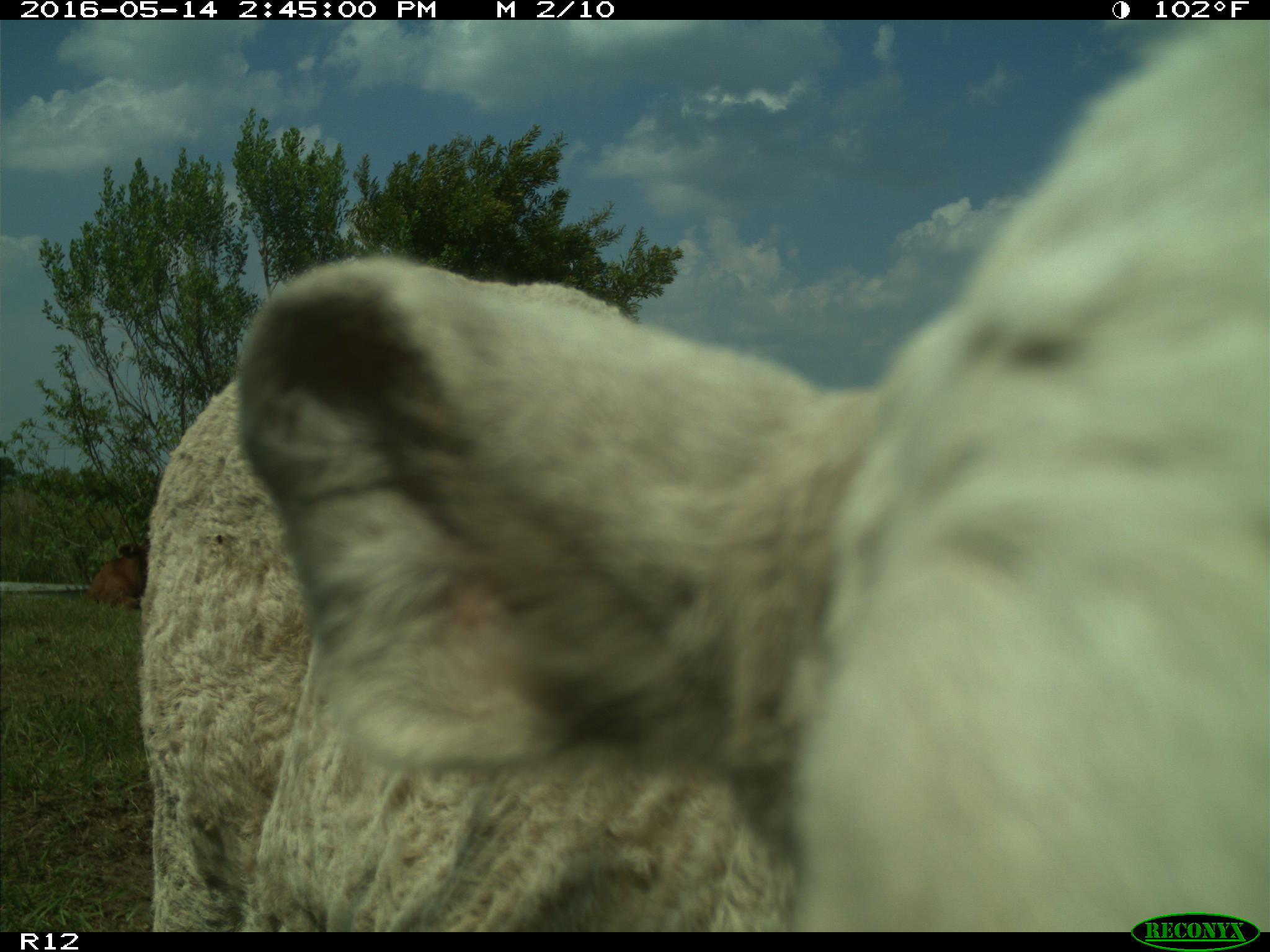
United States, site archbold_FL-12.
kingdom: Animalia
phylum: Chordata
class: Mammalia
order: Artiodactyla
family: Bovidae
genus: Bos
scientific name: Bos taurus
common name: domestic cow